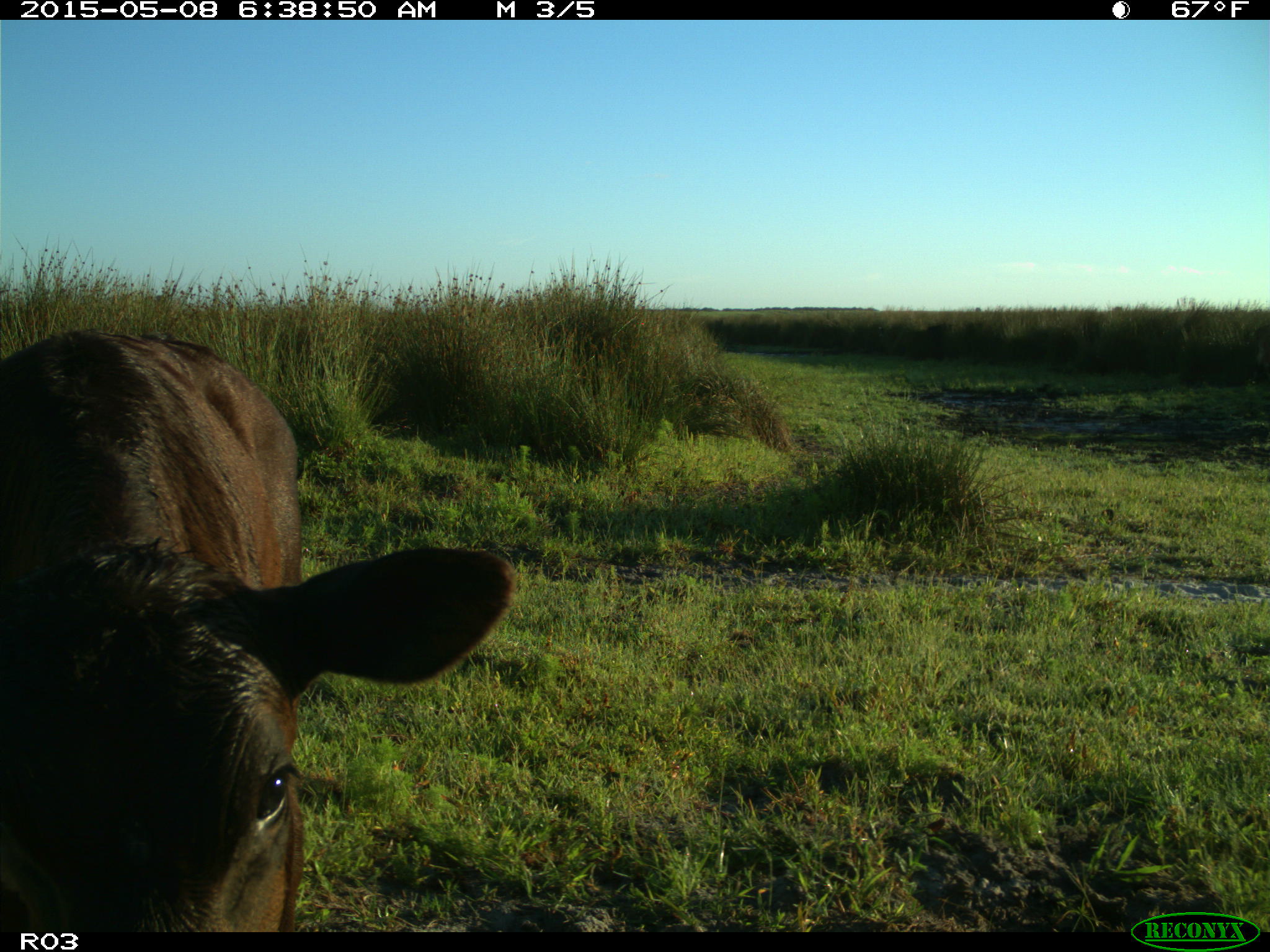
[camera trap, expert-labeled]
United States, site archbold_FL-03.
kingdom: Animalia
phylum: Chordata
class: Mammalia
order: Artiodactyla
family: Bovidae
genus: Bos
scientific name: Bos taurus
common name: domestic cow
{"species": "Bos taurus (domestic cow)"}